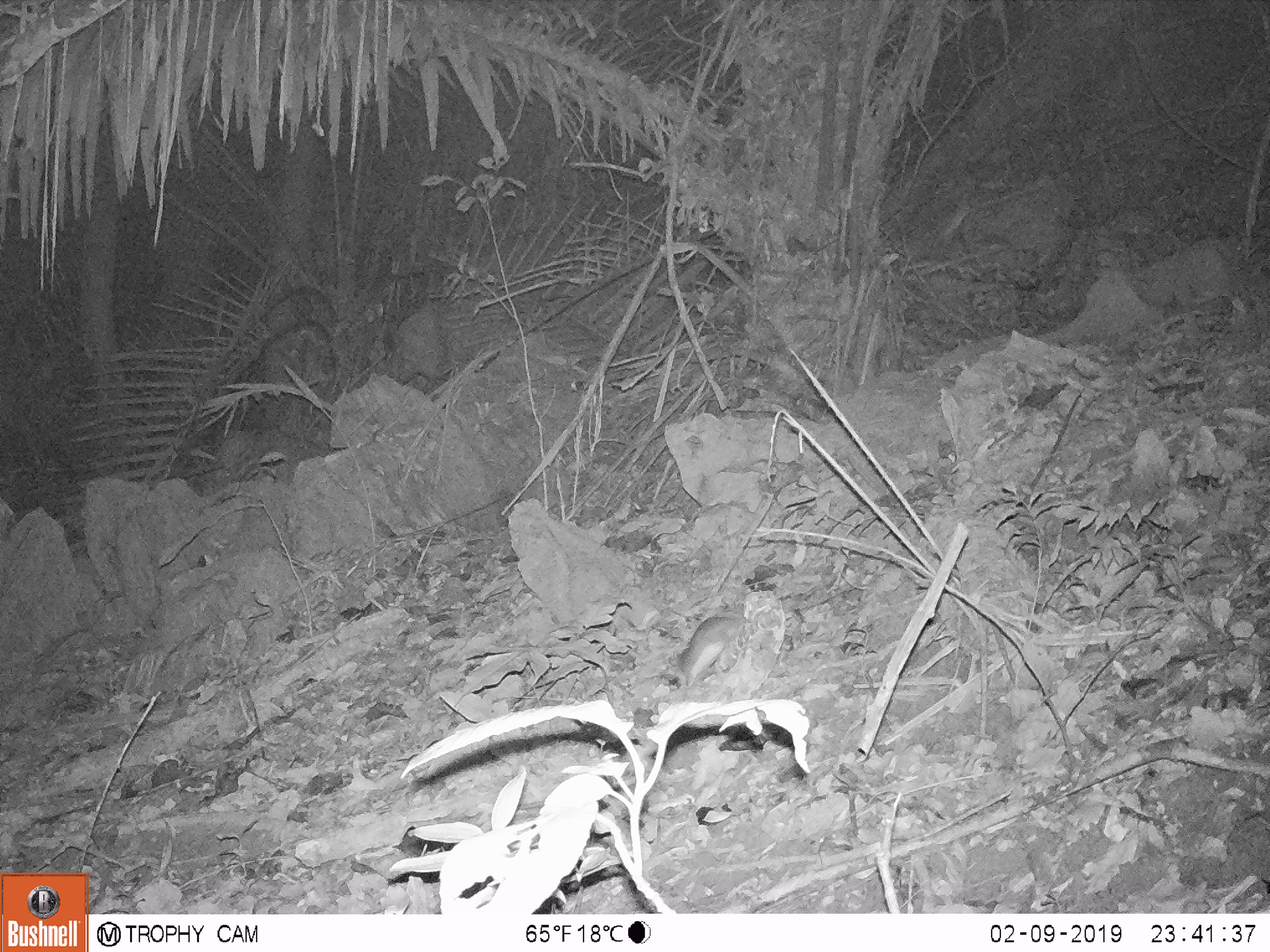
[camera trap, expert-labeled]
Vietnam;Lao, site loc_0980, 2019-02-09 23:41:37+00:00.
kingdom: Animalia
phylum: Chordata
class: Mammalia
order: Rodentia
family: Muridae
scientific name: Muridae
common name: old-world mice and rats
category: unidentified murid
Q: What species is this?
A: Unidentified murid (old-world mice and rats) (Muridae).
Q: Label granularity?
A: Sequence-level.